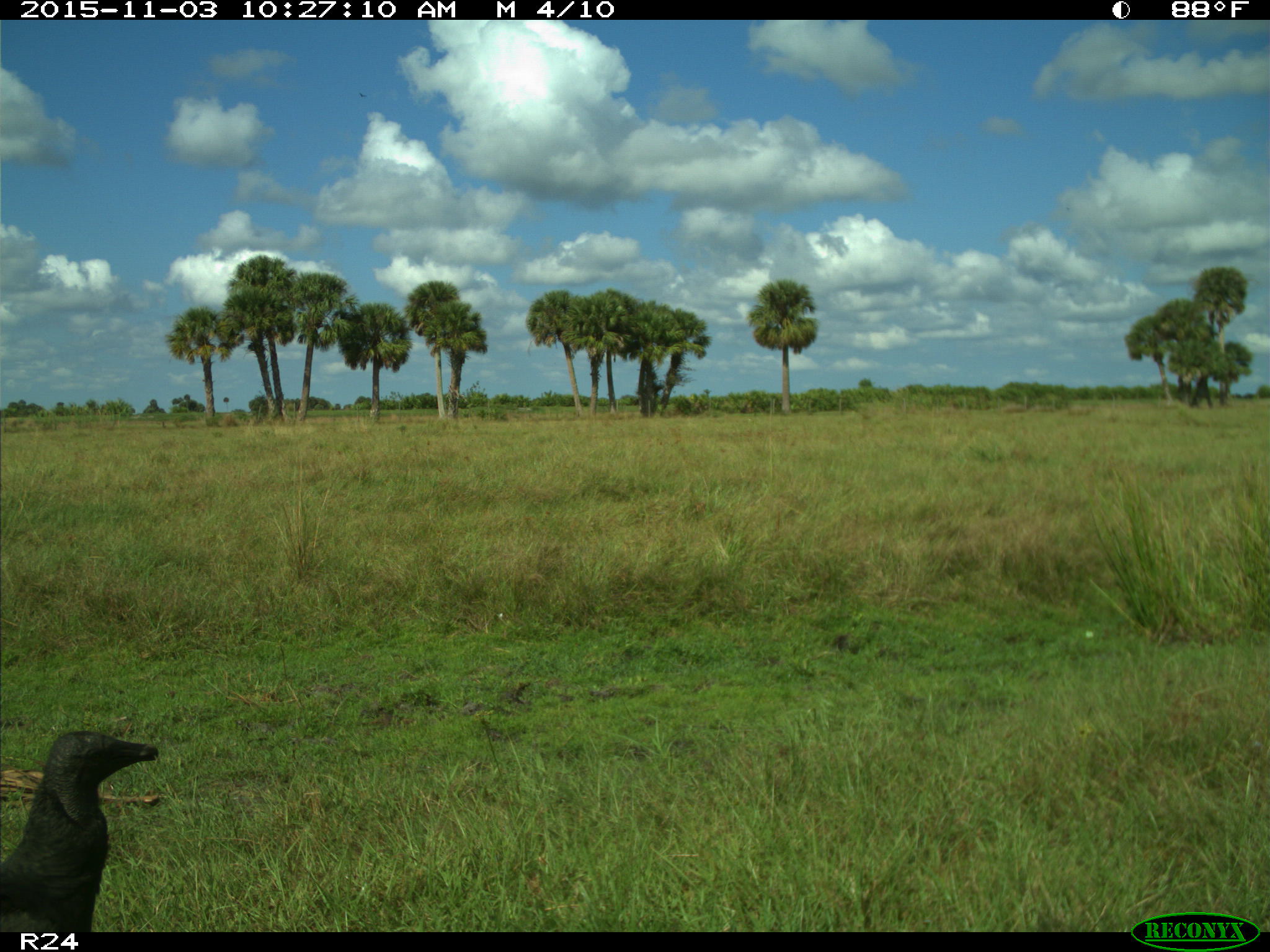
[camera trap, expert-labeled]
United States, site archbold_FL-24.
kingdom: Animalia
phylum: Chordata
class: Aves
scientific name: Aves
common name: birds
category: unidentified bird